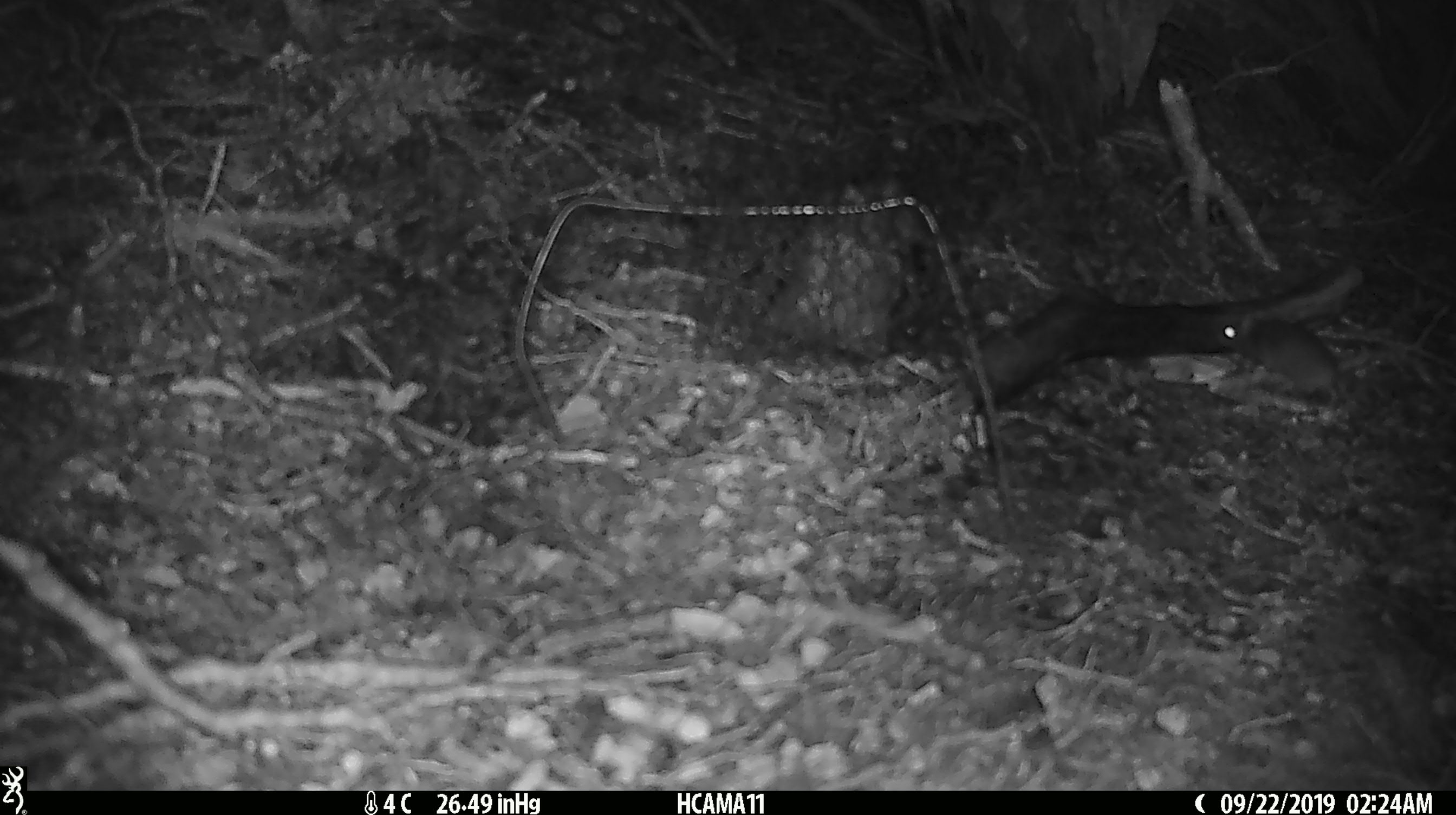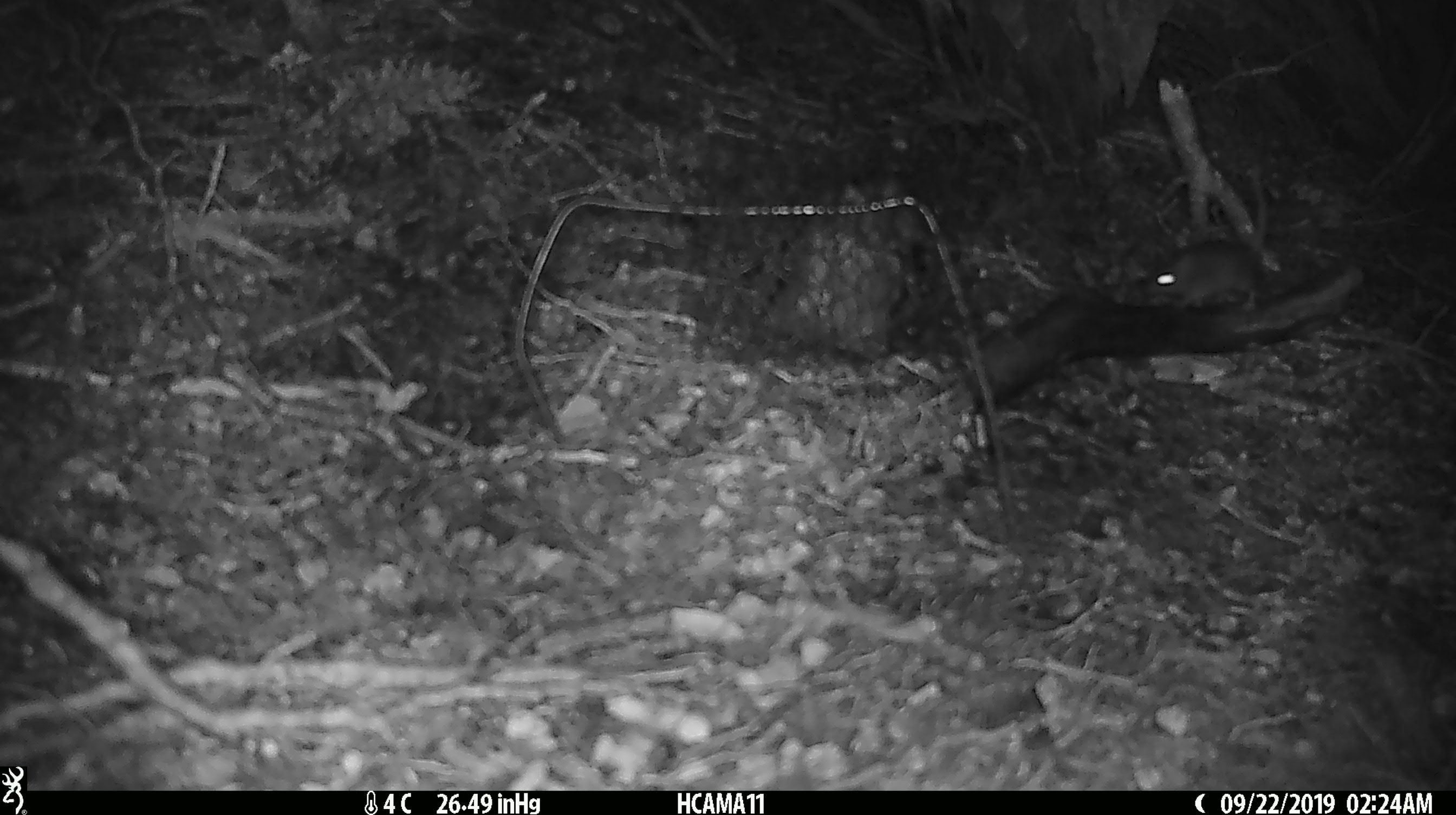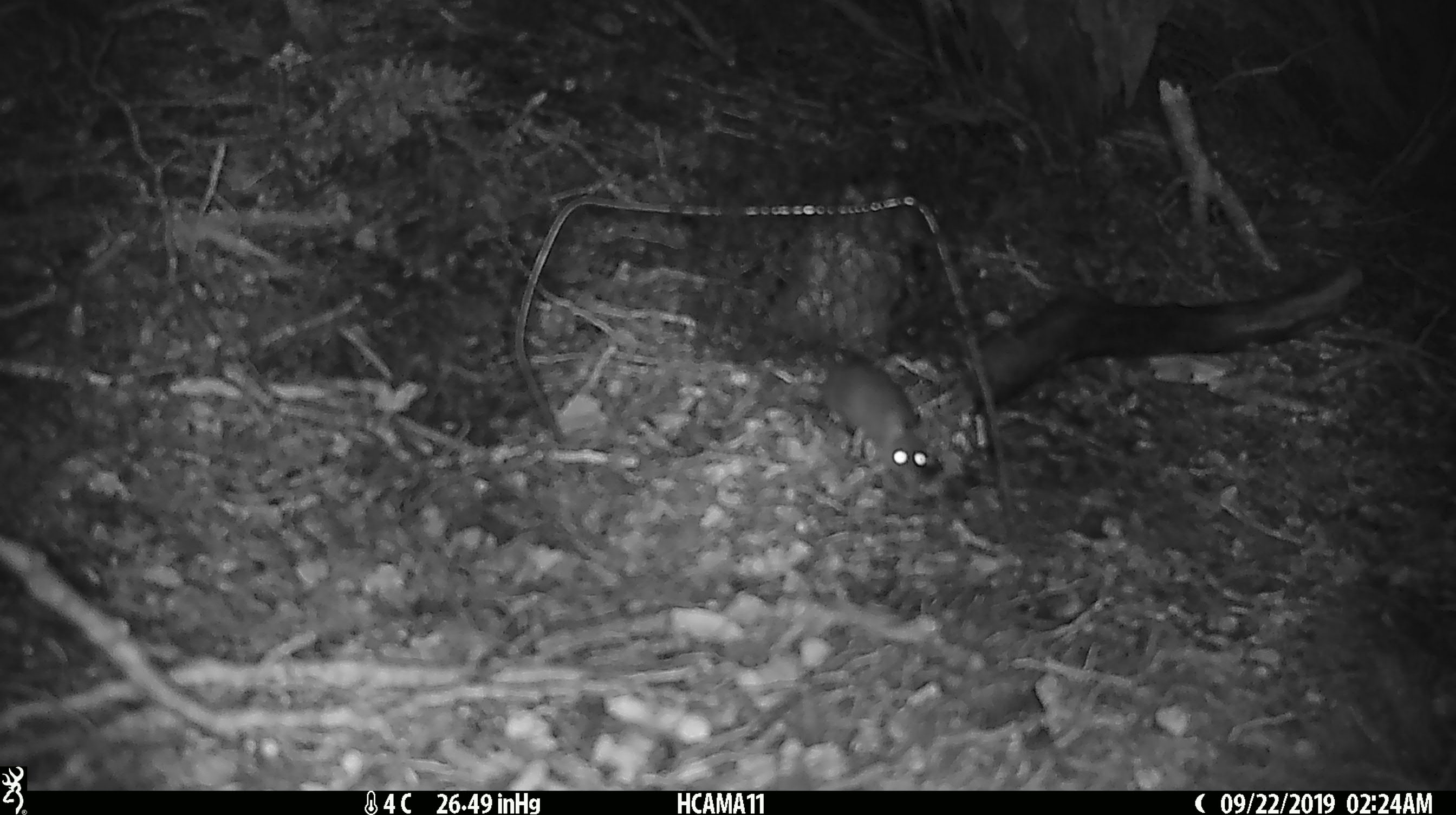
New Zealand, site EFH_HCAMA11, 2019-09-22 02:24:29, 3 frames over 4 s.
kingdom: Animalia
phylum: Chordata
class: Mammalia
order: Rodentia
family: Muridae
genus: Mus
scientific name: Mus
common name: mouse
Mouse (Mus).